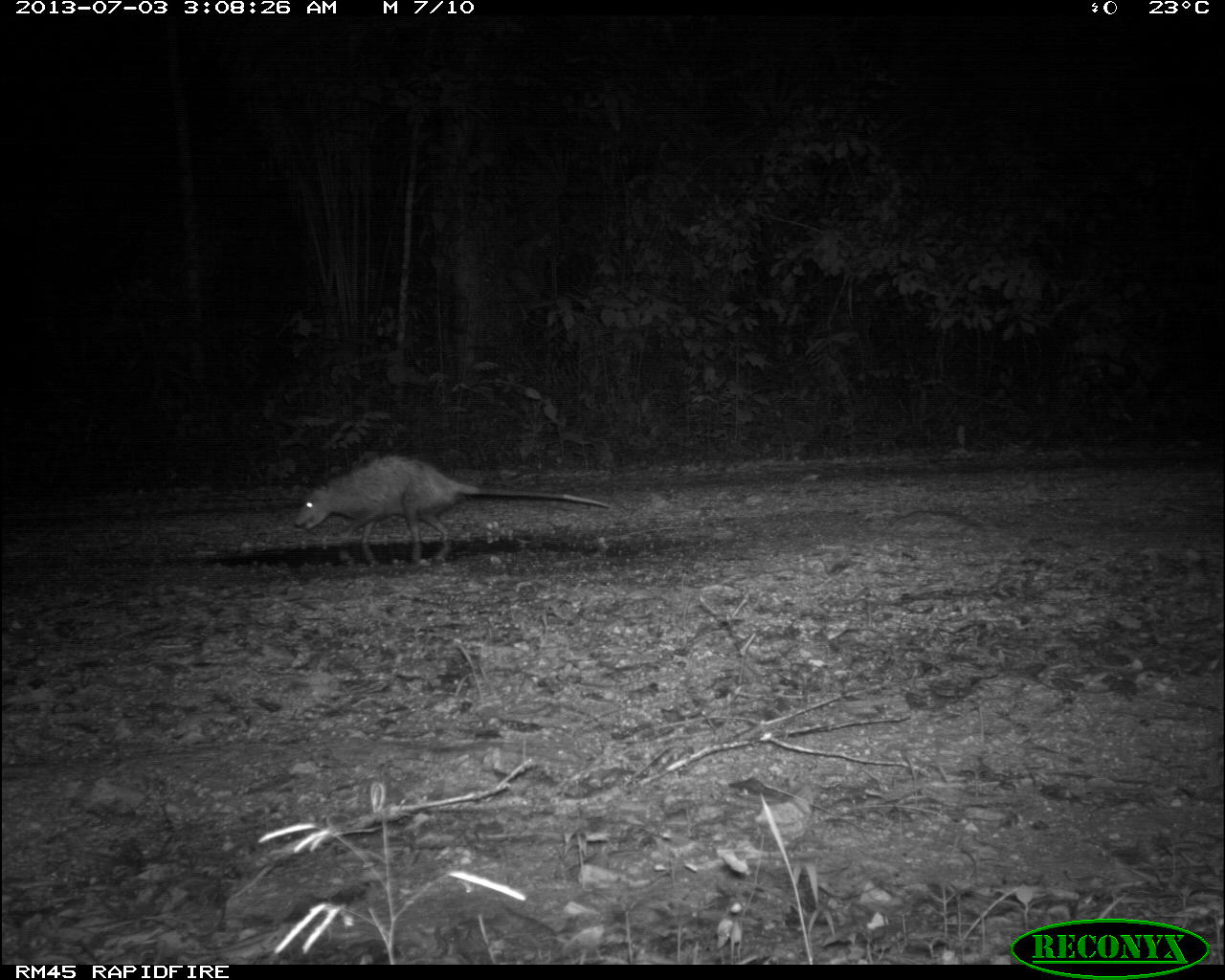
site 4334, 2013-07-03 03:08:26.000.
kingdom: Animalia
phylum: Chordata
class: Mammalia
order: Didelphimorphia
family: Didelphidae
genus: Didelphis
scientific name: Didelphis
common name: american opossums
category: didelphis sp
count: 1